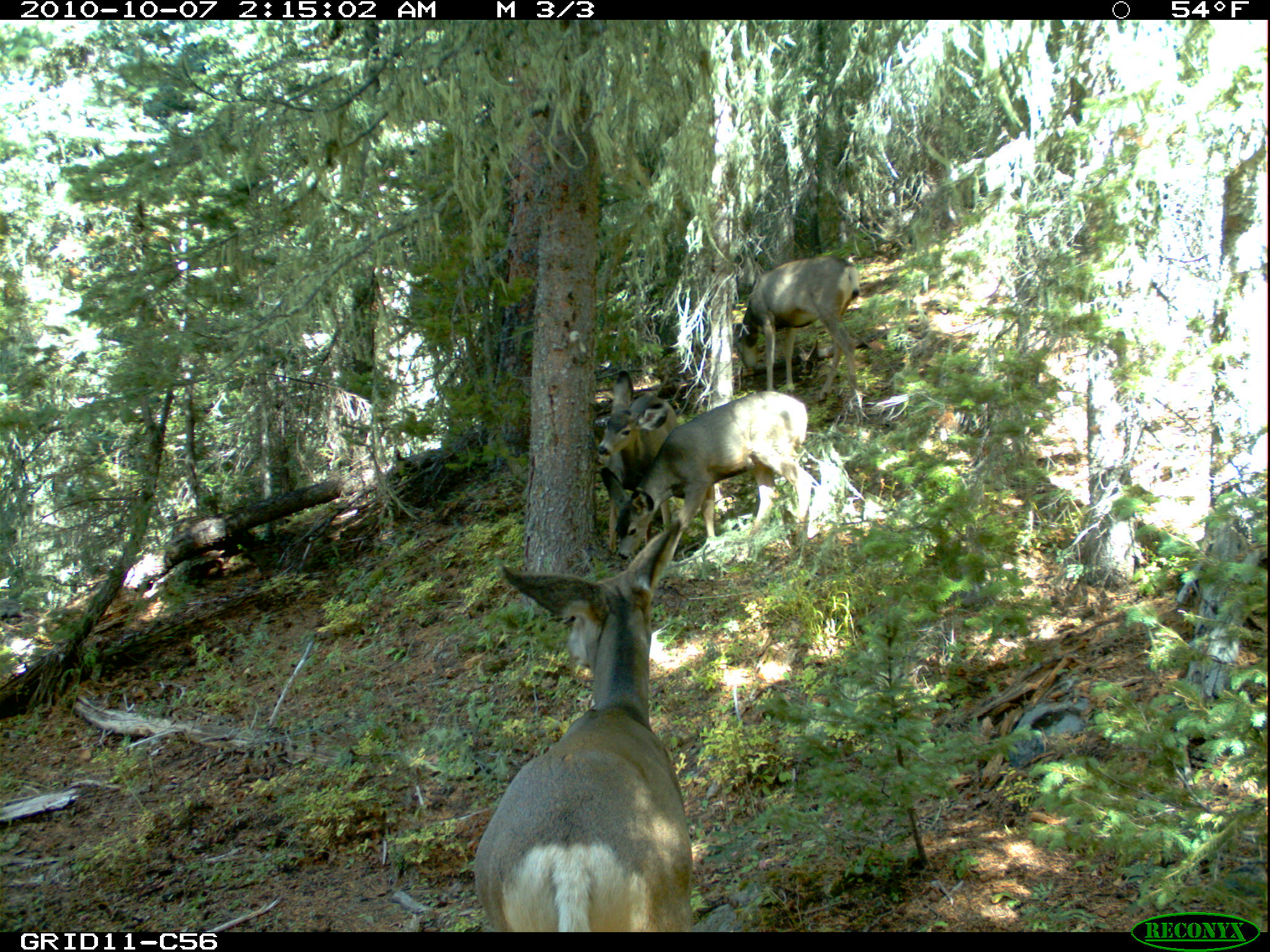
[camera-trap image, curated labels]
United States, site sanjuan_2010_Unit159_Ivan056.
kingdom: Animalia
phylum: Chordata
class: Mammalia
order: Artiodactyla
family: Cervidae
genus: Odocoileus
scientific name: Odocoileus hemionus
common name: mule deer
Odocoileus hemionus (mule deer).